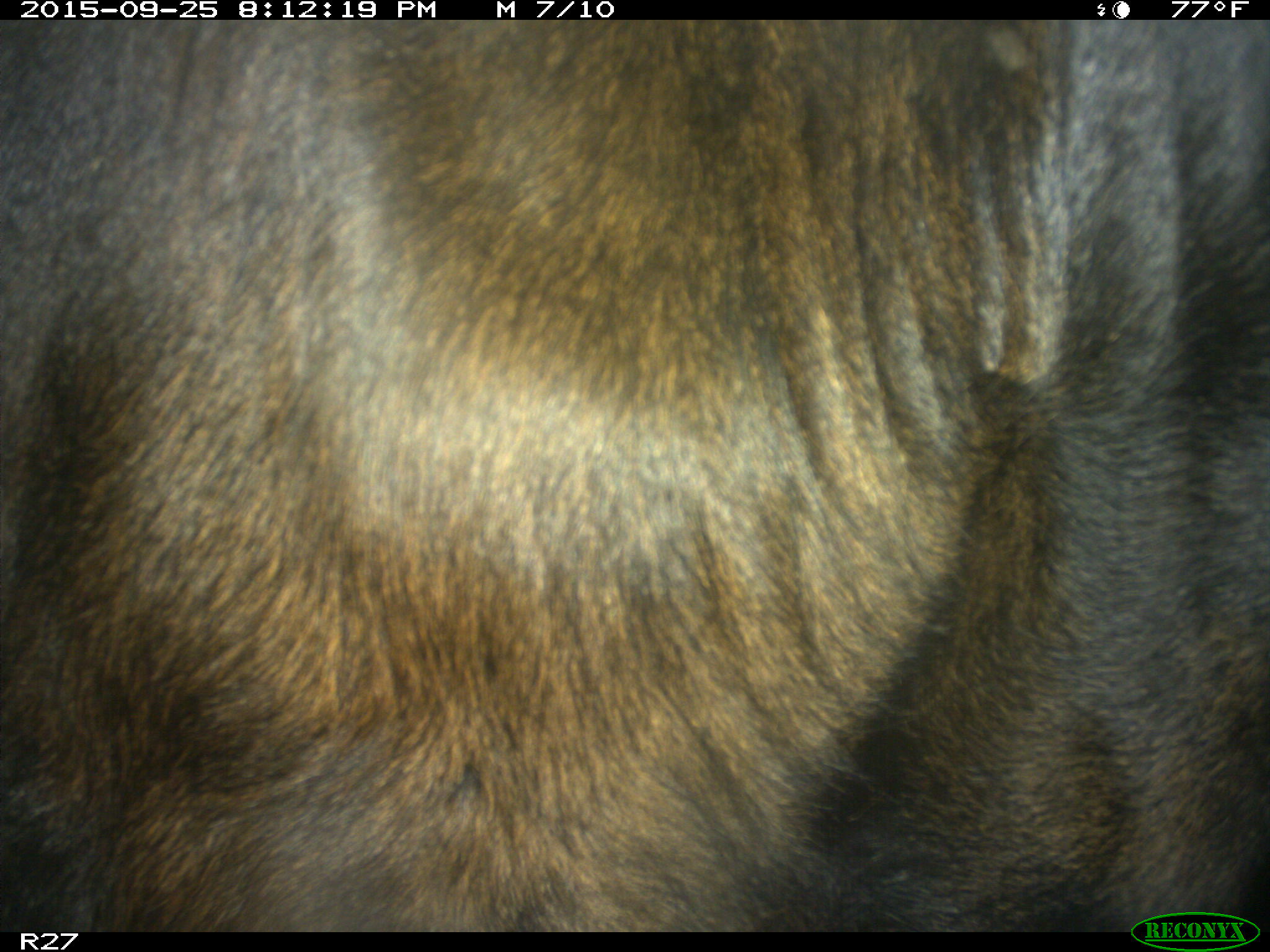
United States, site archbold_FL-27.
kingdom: Animalia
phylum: Chordata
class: Mammalia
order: Artiodactyla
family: Bovidae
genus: Bos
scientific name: Bos taurus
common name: domestic cow